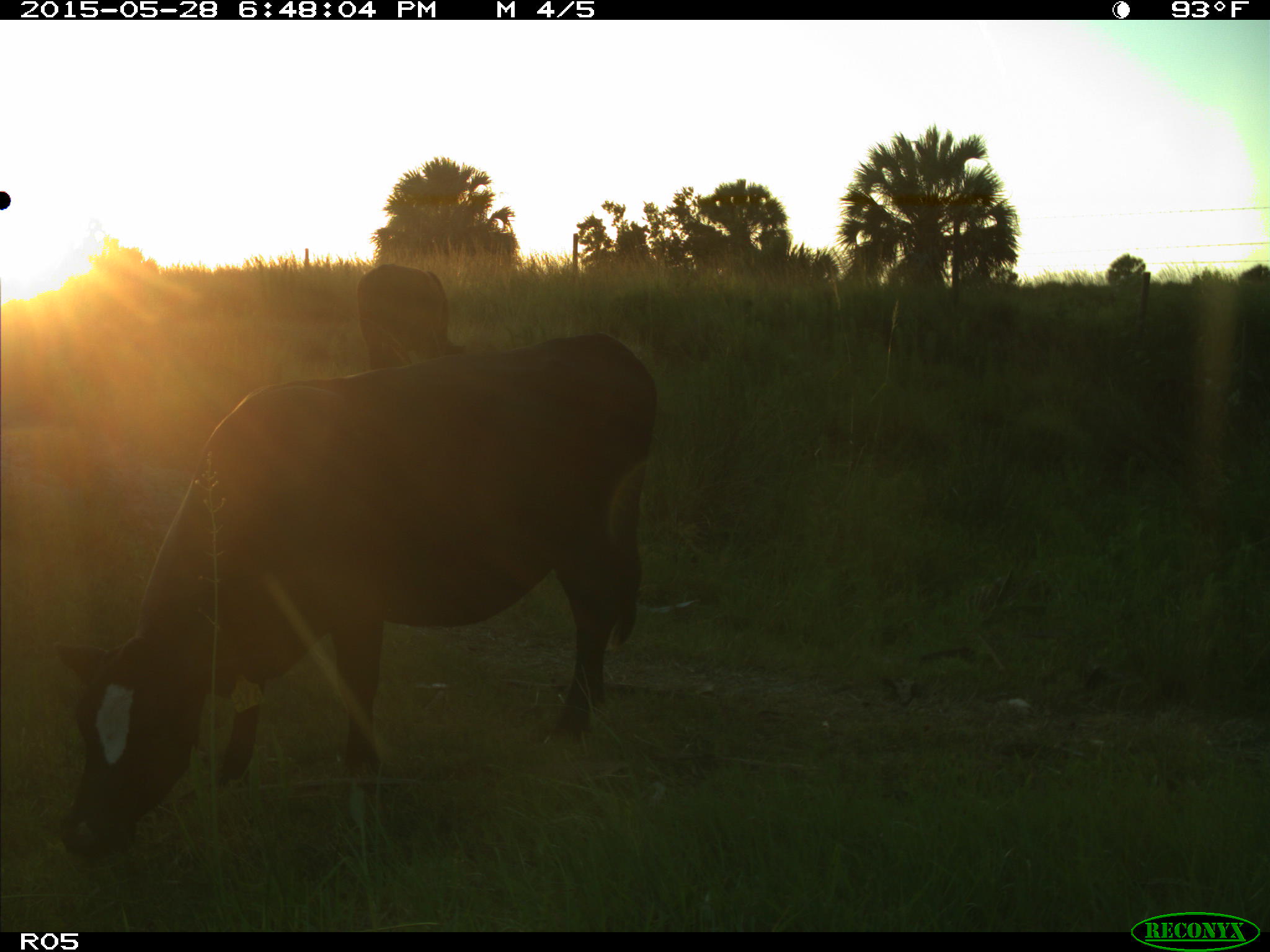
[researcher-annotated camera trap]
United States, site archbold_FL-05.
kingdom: Animalia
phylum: Chordata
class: Mammalia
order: Artiodactyla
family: Bovidae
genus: Bos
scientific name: Bos taurus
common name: domestic cow